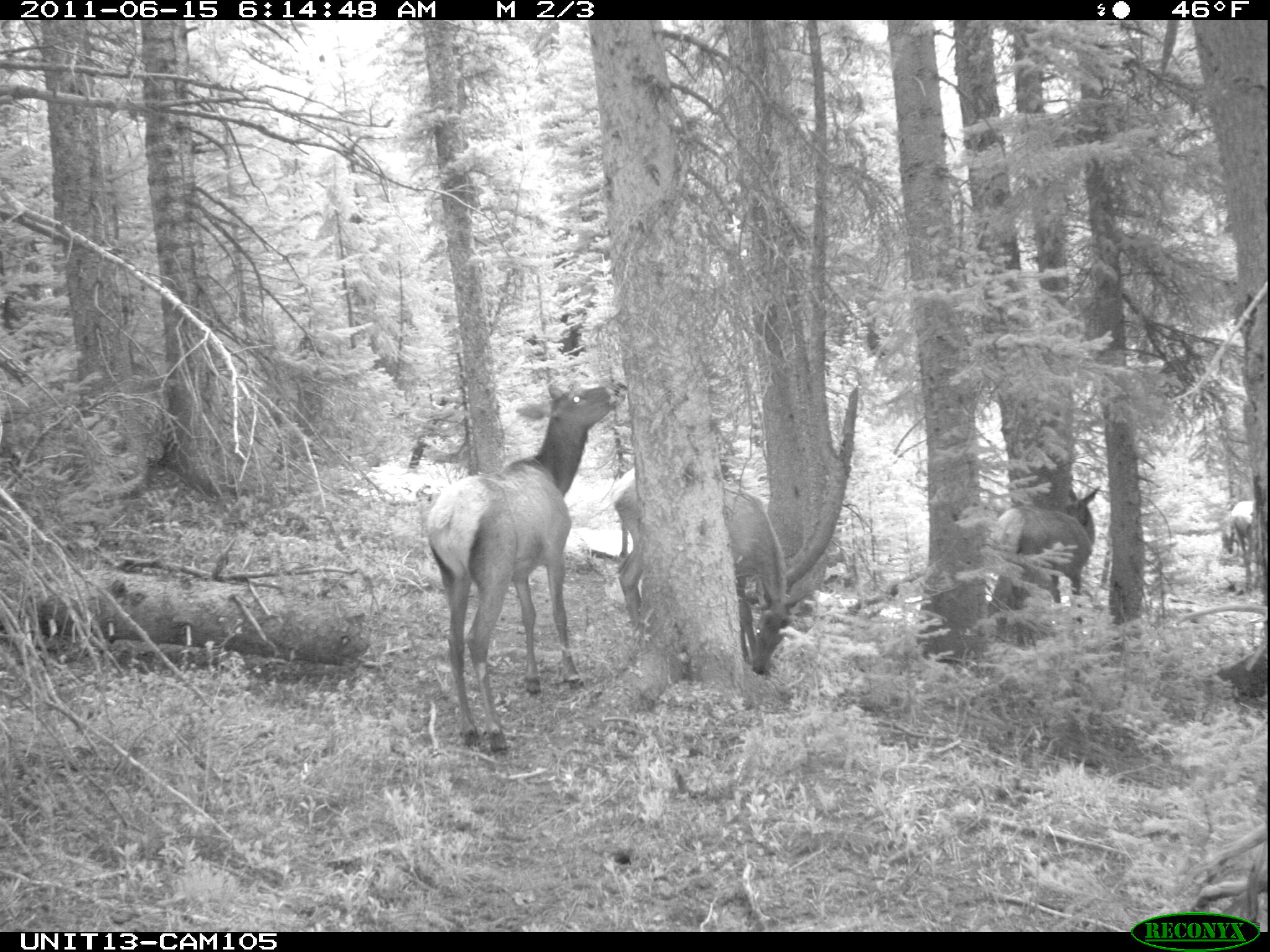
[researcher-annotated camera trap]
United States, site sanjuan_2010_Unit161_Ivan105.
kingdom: Animalia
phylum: Chordata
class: Mammalia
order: Artiodactyla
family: Cervidae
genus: Cervus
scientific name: Cervus elaphus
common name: red deer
Cervus elaphus (red deer).